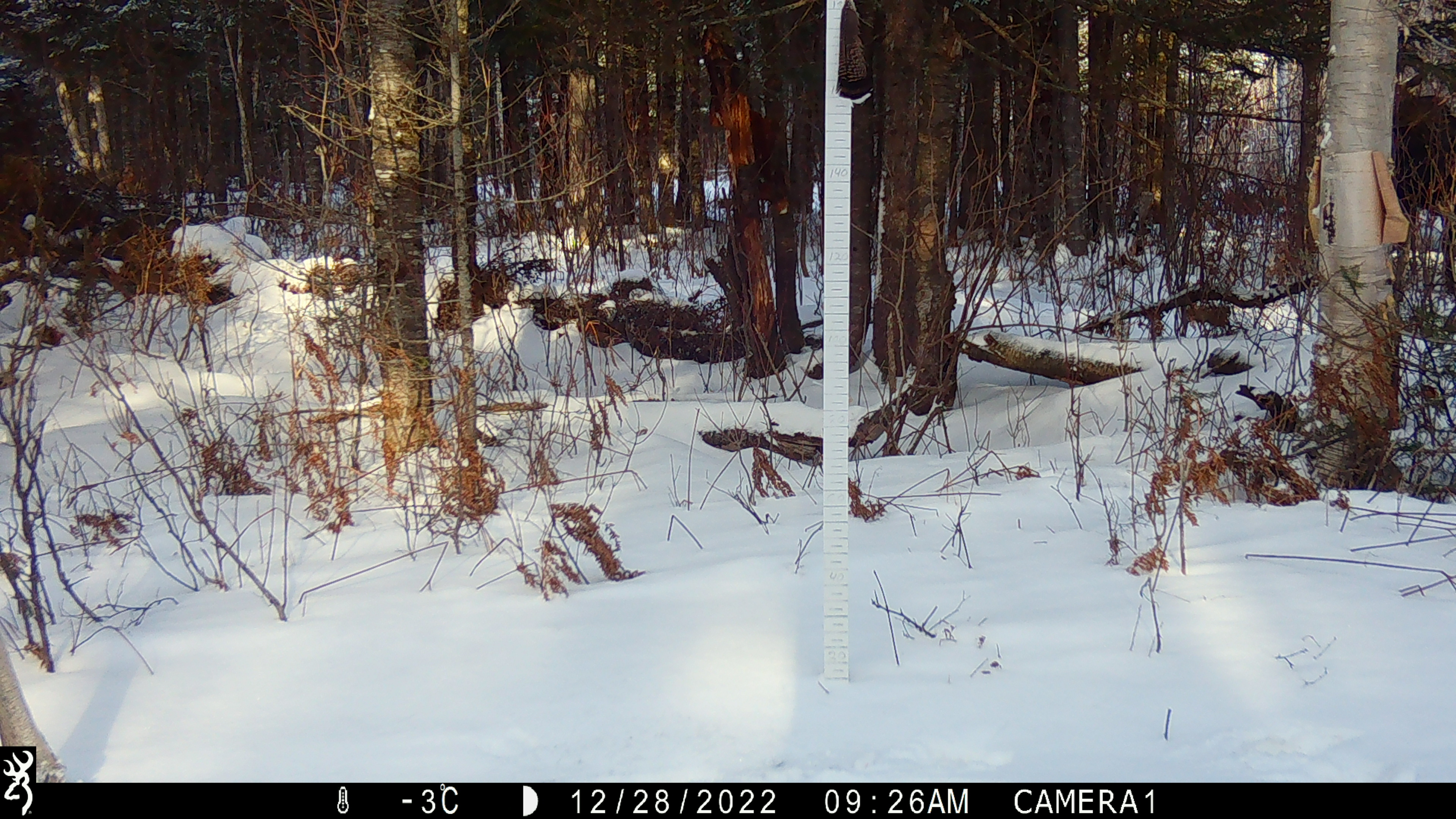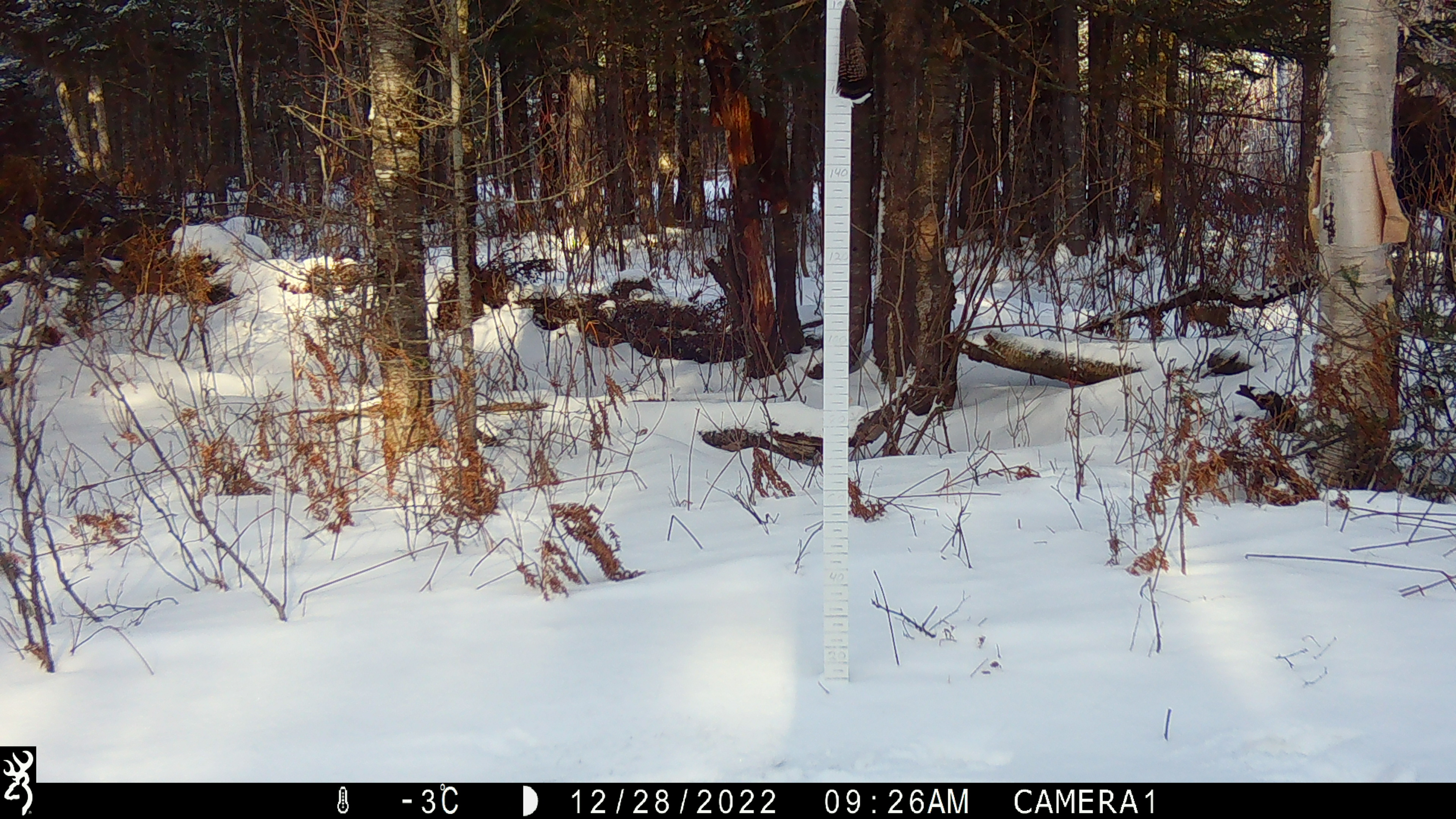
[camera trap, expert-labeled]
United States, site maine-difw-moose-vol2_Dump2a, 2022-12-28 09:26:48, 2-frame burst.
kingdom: Animalia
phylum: Chordata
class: Mammalia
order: Artiodactyla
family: Cervidae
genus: Alces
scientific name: Alces alces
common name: moose